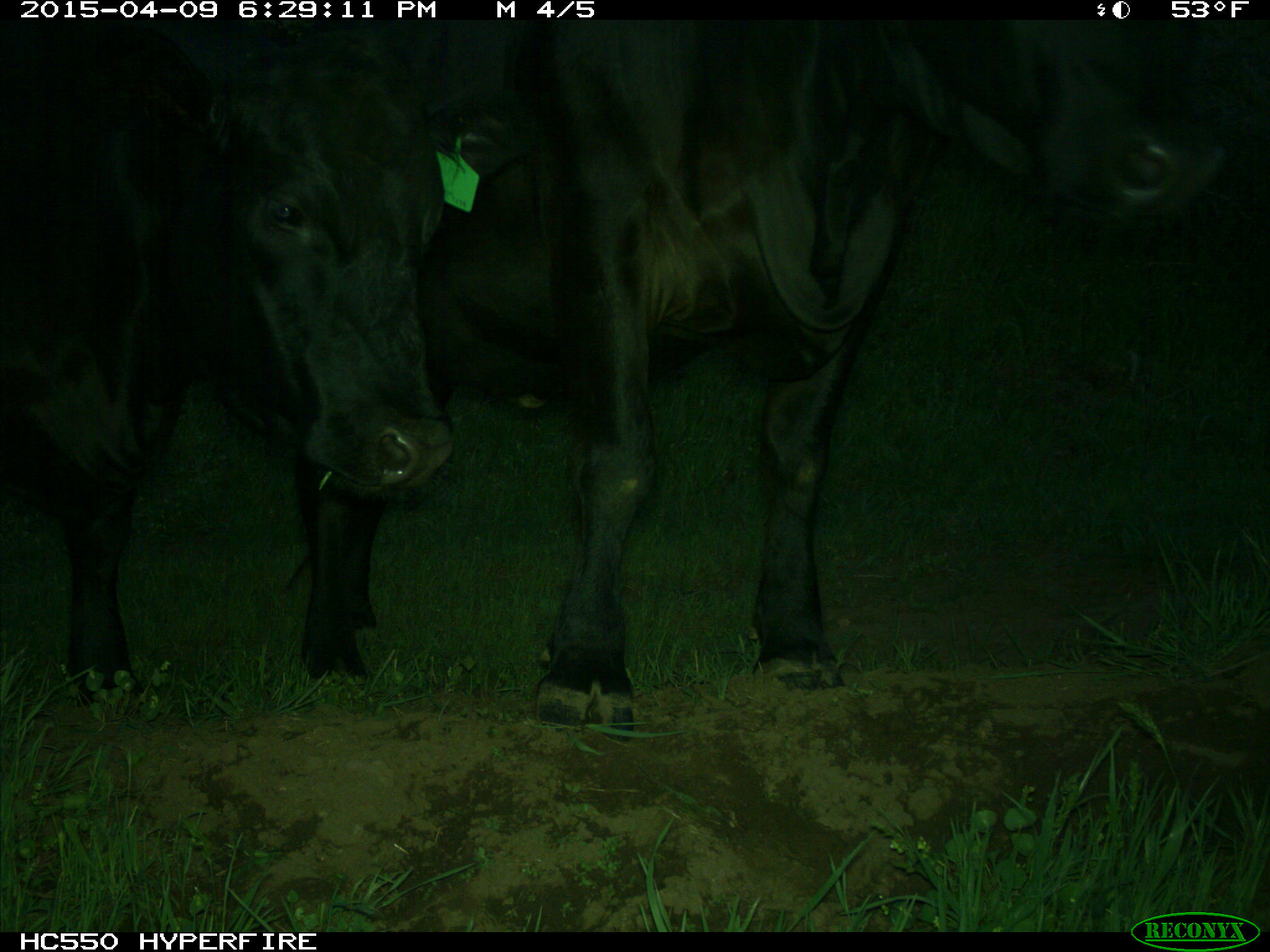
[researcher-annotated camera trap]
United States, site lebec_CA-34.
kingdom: Animalia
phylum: Chordata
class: Mammalia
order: Artiodactyla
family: Bovidae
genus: Bos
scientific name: Bos taurus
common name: domestic cow